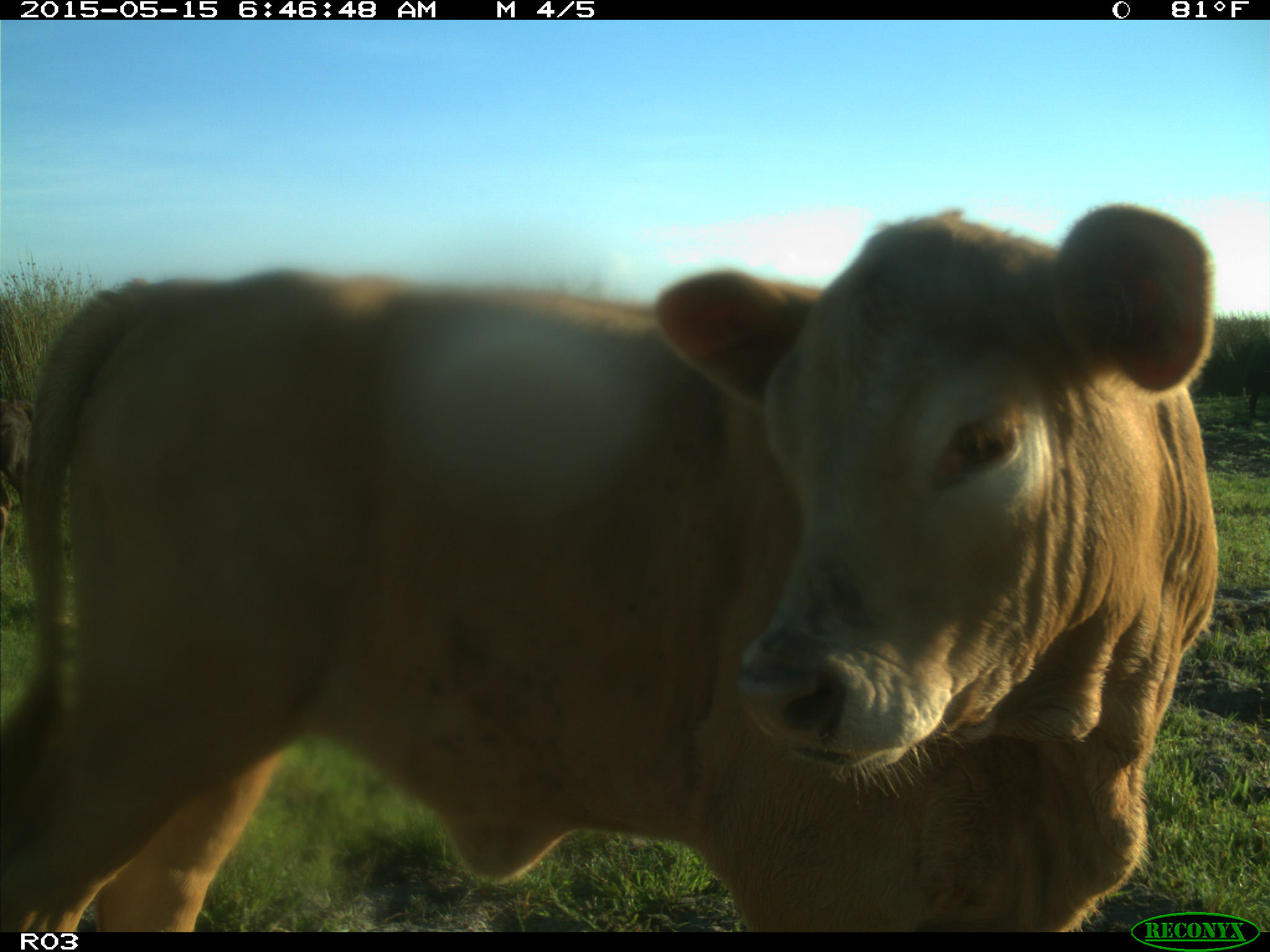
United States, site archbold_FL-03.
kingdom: Animalia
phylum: Chordata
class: Mammalia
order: Artiodactyla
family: Bovidae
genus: Bos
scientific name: Bos taurus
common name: domestic cow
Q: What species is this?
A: Bos taurus (domestic cow).